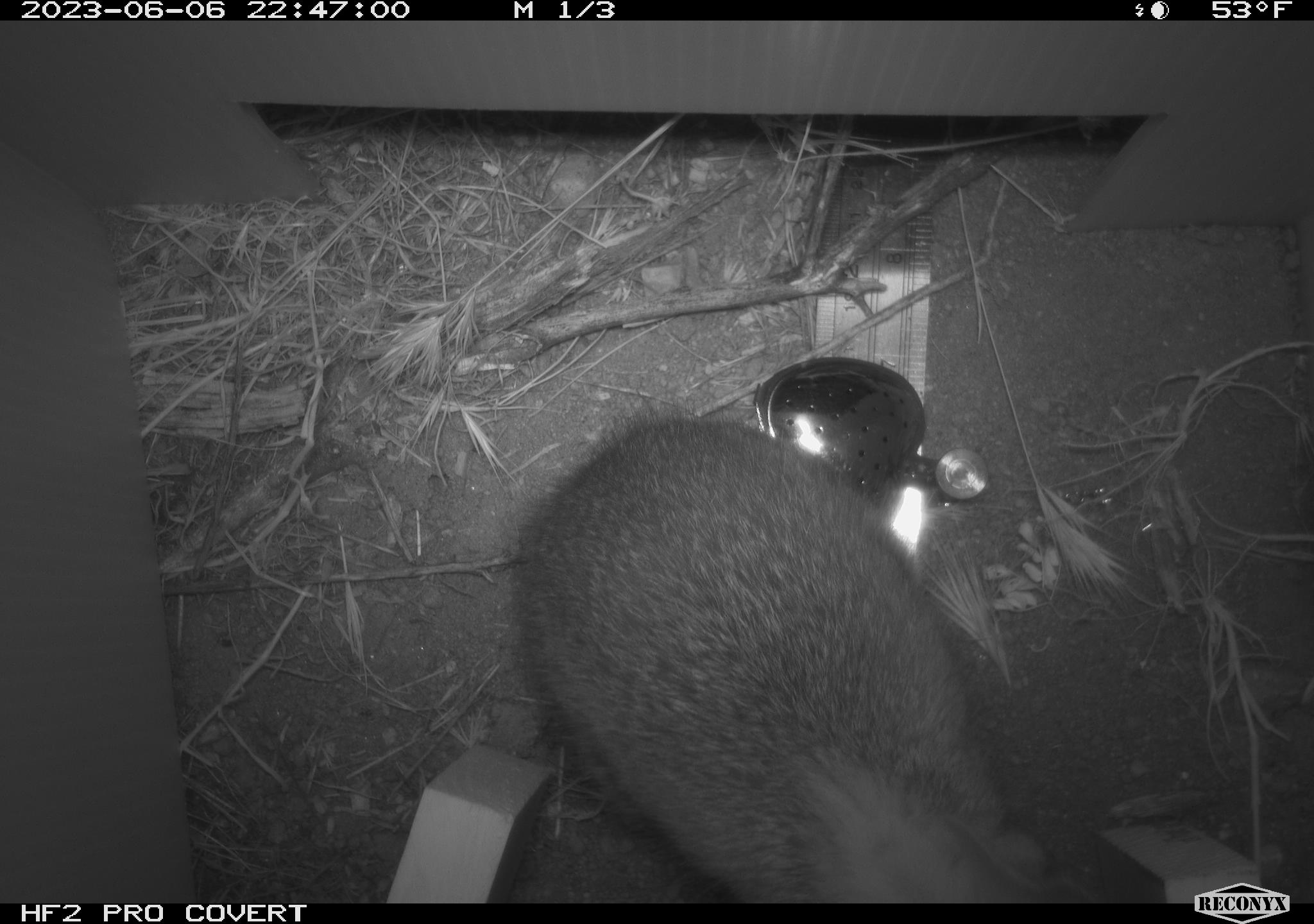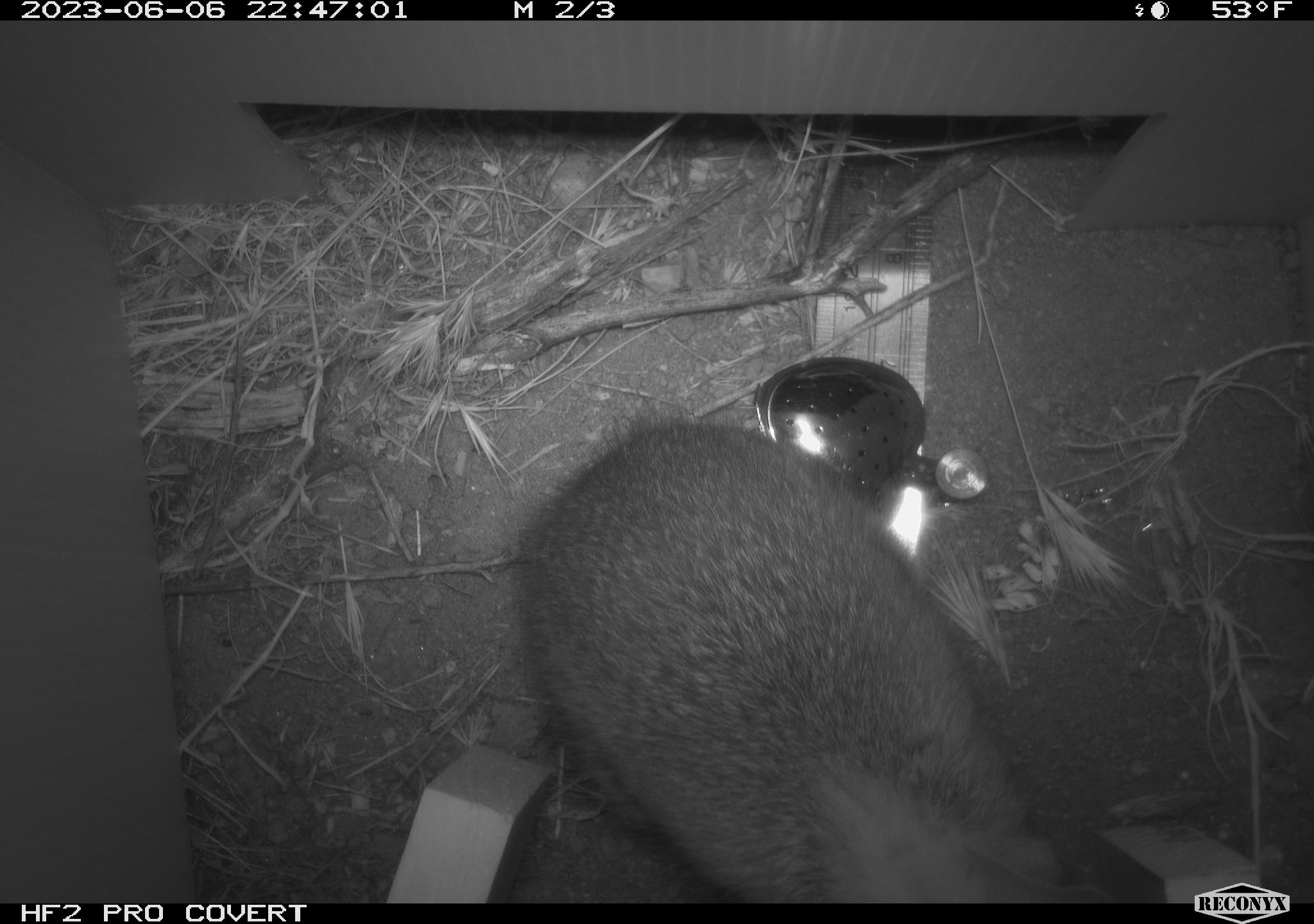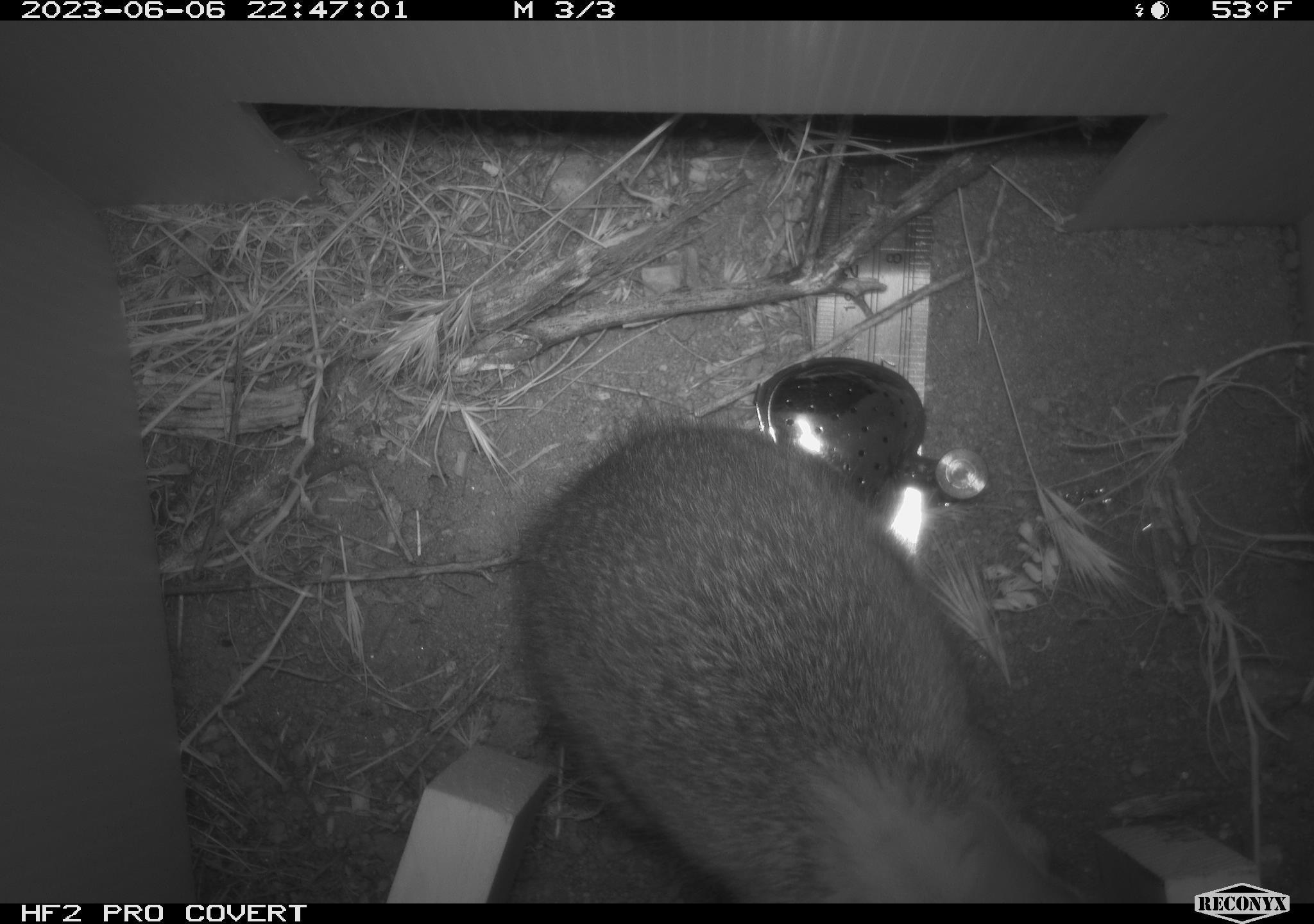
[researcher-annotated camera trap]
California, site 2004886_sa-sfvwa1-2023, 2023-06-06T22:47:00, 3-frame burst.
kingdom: Animalia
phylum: Chordata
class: Mammalia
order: Lagomorpha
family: Leporidae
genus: Sylvilagus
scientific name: Sylvilagus bachmani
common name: brush rabbit